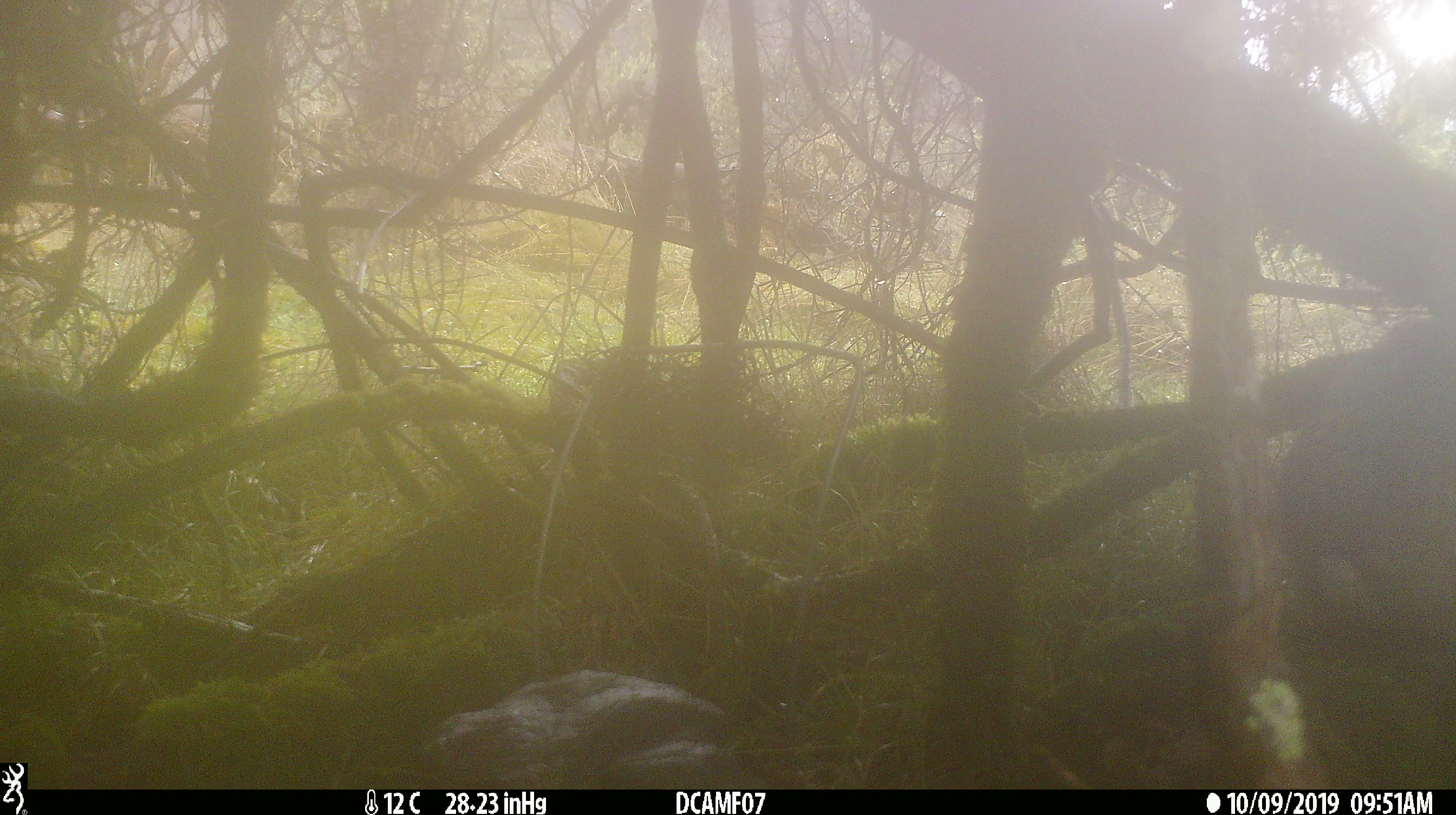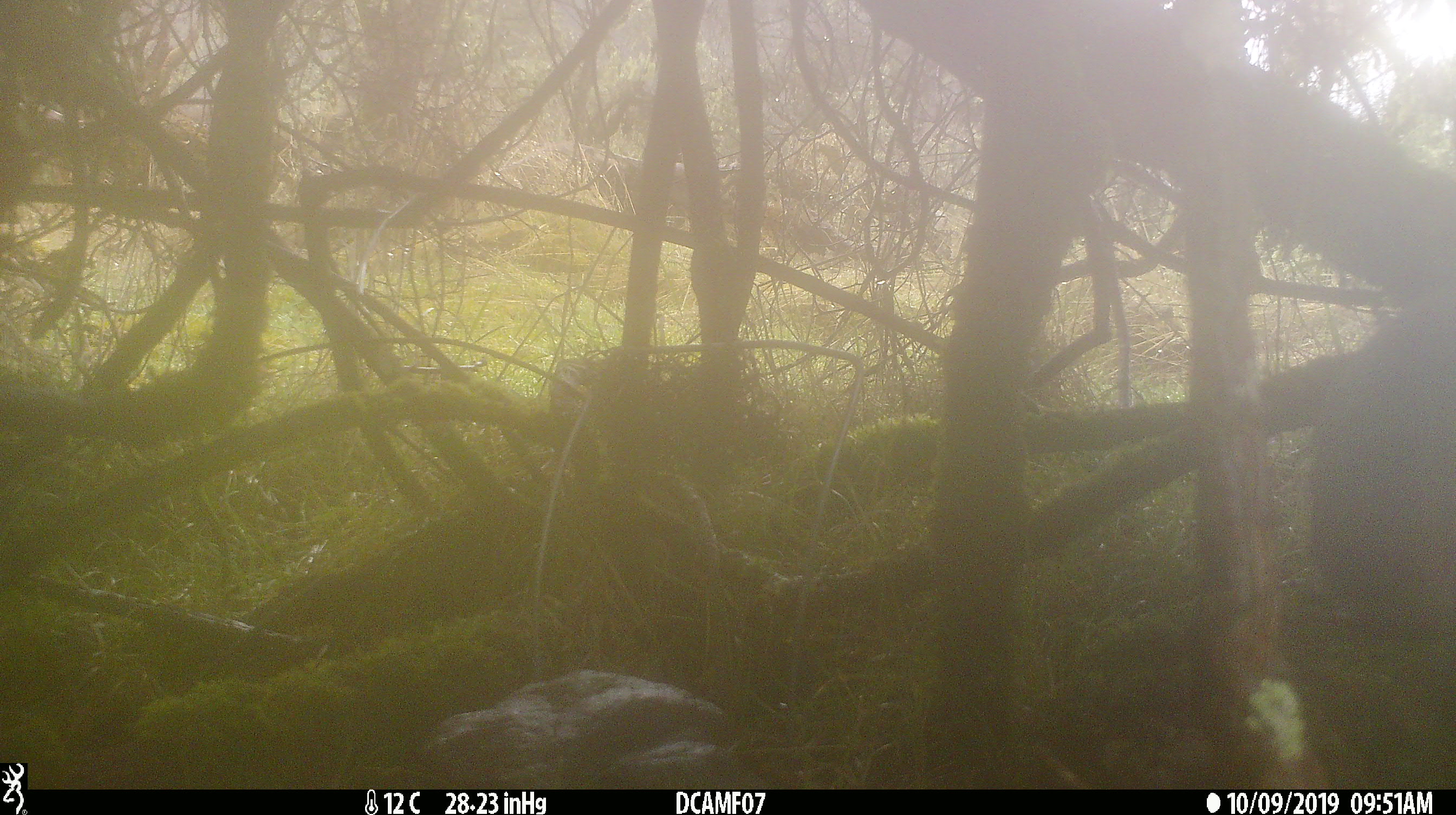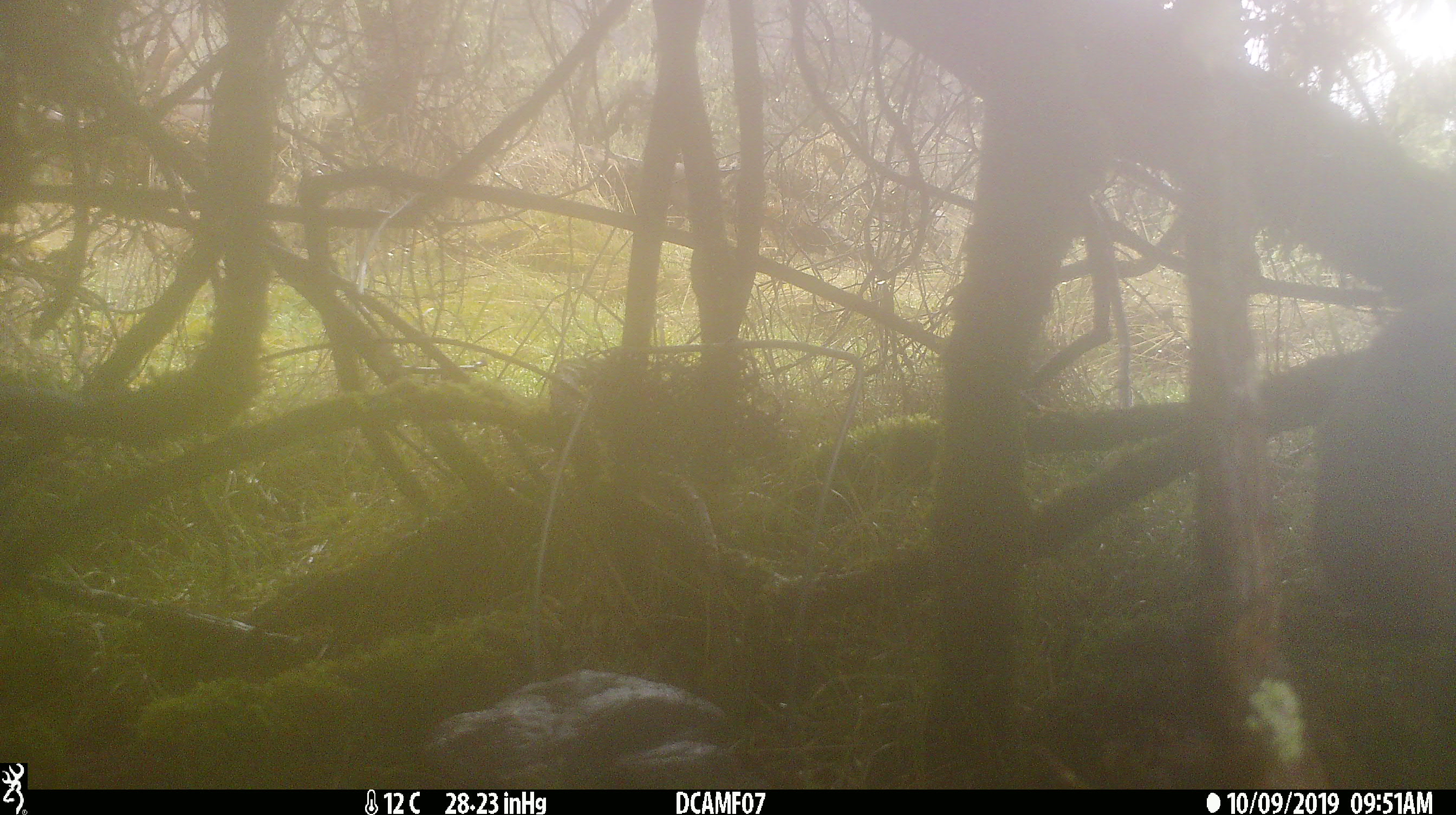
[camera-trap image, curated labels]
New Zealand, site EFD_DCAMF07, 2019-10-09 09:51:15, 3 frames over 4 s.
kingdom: Animalia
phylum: Chordata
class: Mammalia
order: Lagomorpha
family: Leporidae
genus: Oryctolagus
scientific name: Oryctolagus cuniculus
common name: european rabbit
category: rabbit